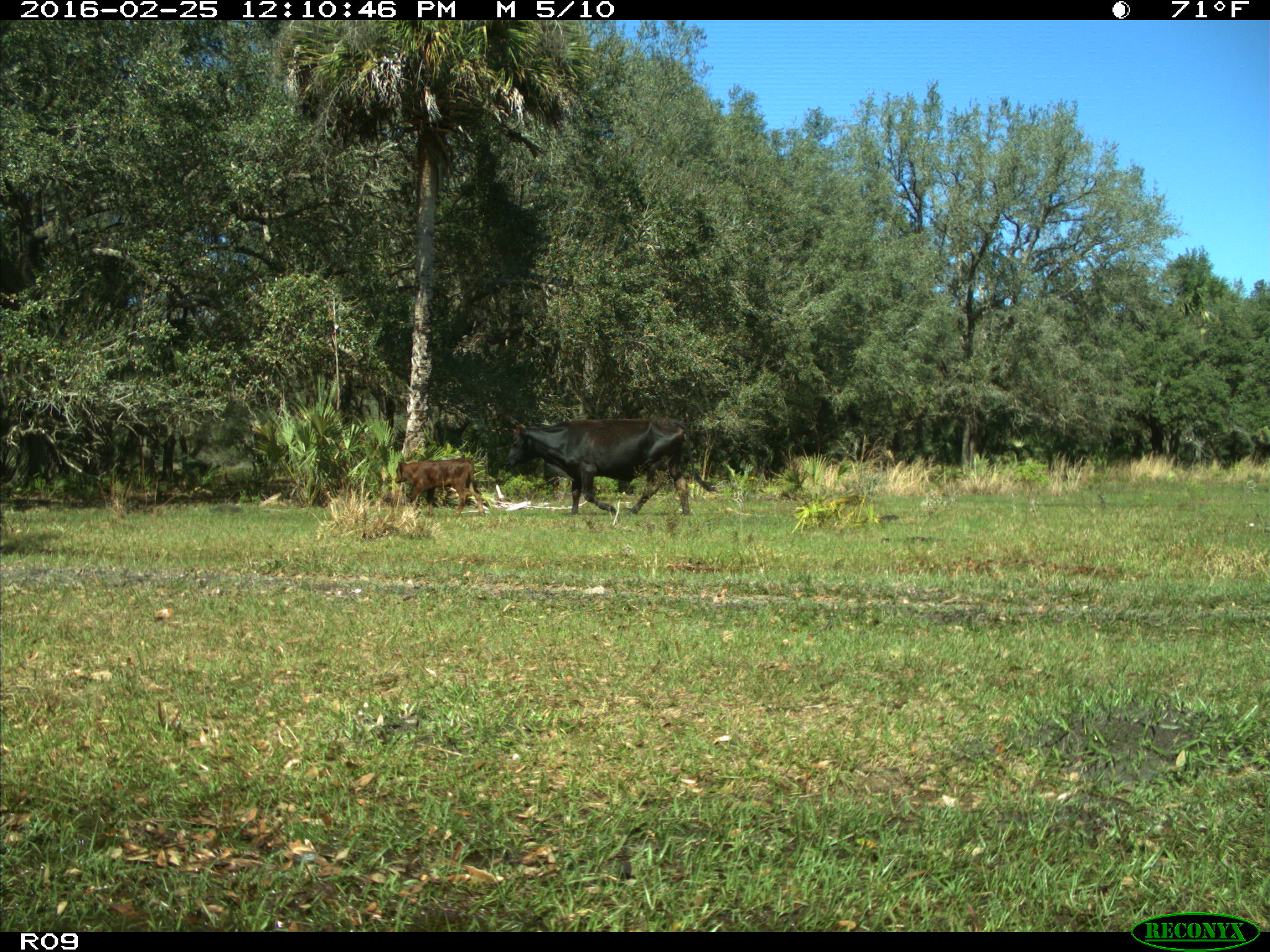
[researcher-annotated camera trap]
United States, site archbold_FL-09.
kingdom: Animalia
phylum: Chordata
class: Mammalia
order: Artiodactyla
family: Bovidae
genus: Bos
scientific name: Bos taurus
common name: domestic cow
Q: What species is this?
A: Bos taurus (domestic cow).